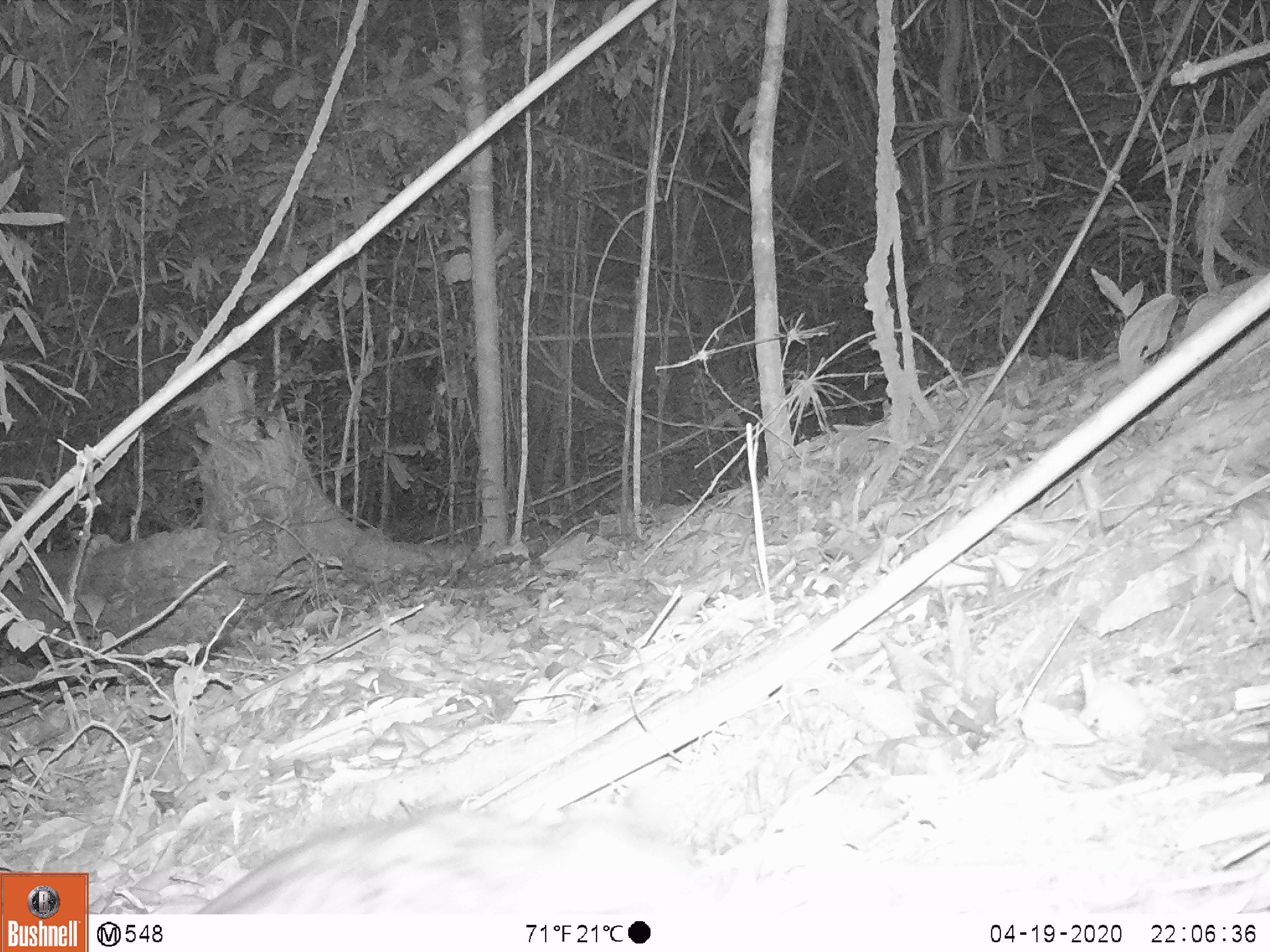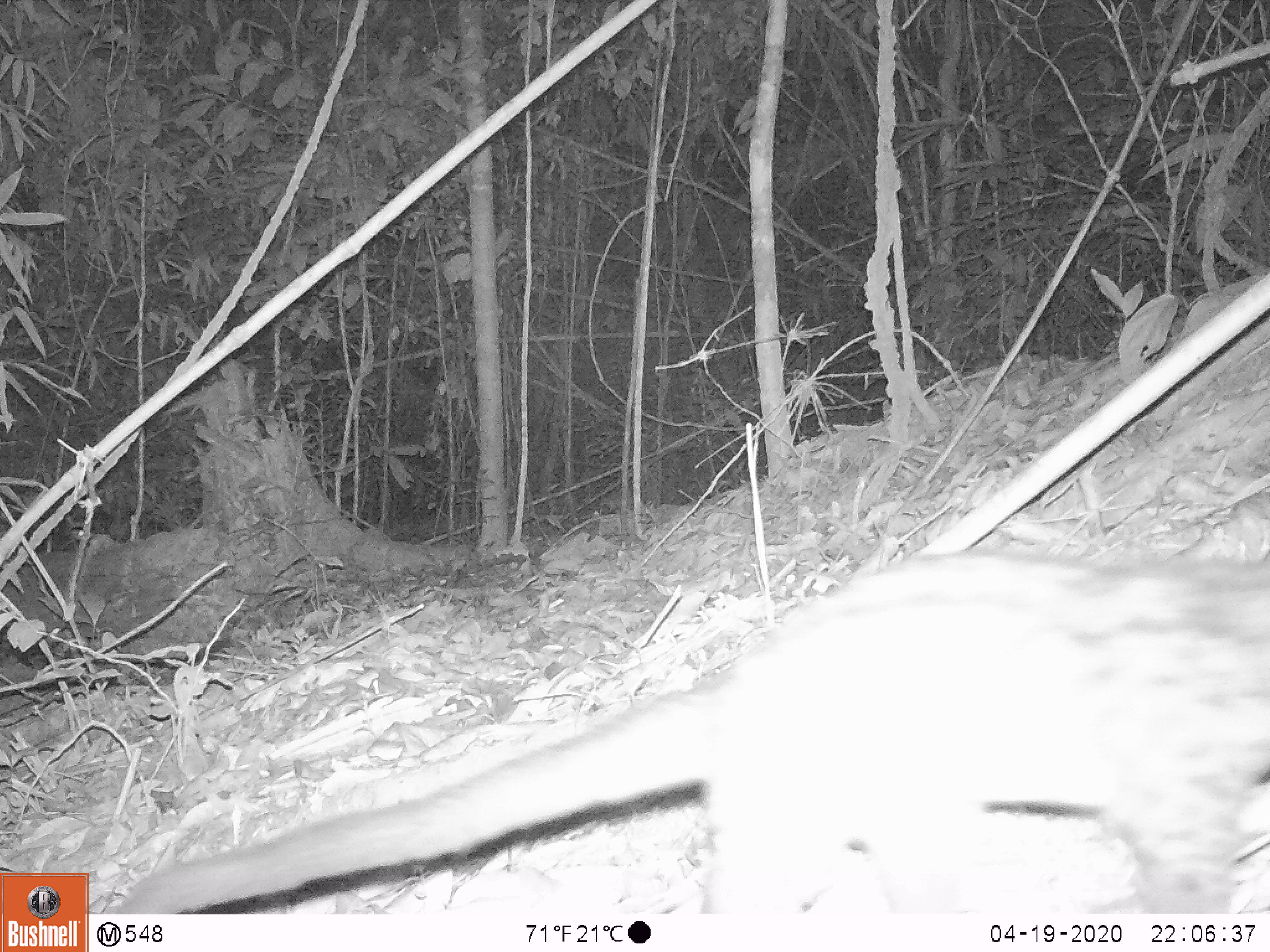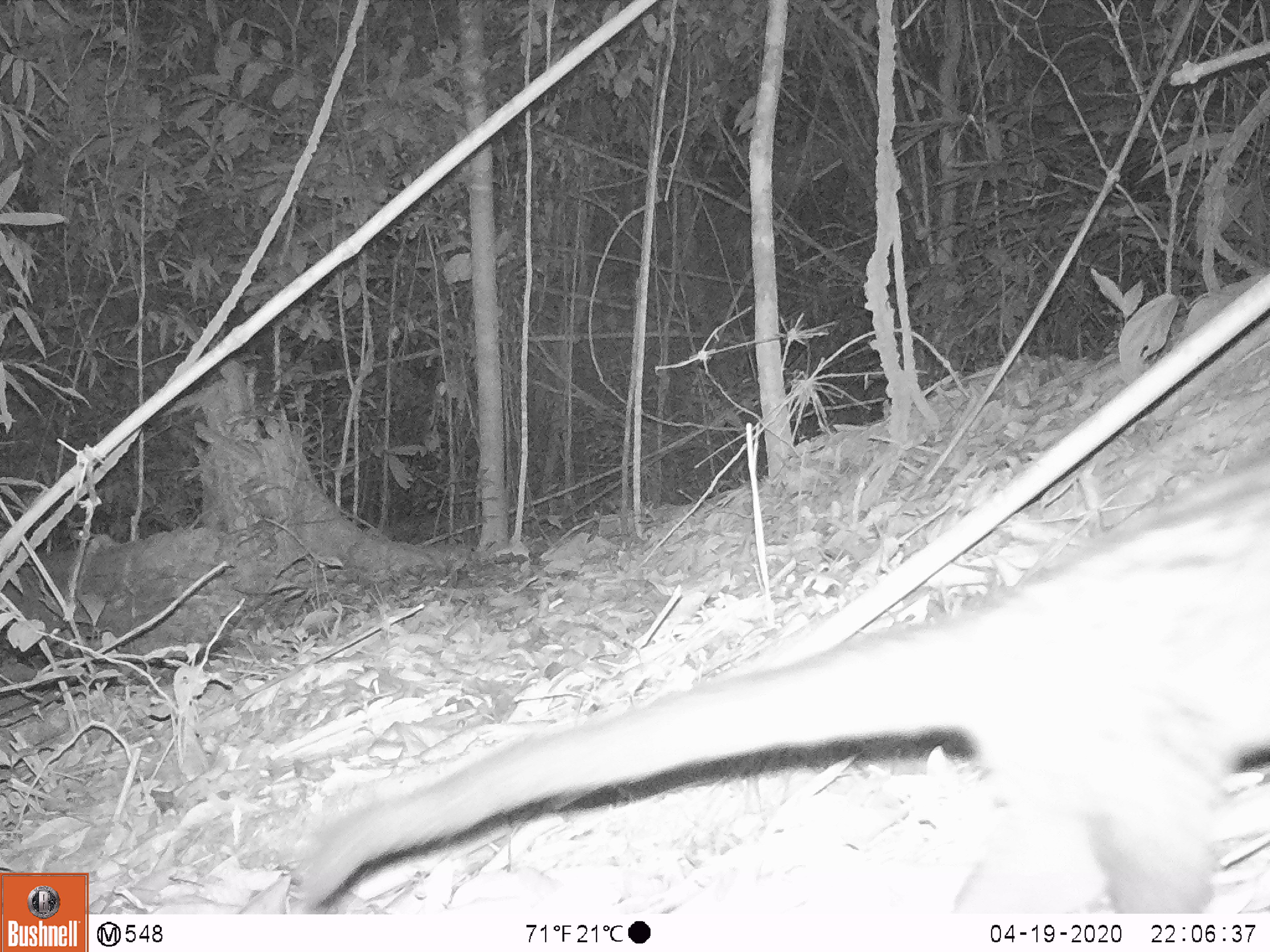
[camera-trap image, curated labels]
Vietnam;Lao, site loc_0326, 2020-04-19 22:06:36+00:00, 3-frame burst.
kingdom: Animalia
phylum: Chordata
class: Mammalia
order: Carnivora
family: Viverridae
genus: Paradoxurus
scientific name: Paradoxurus hermaphroditus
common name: common palm civet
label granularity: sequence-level